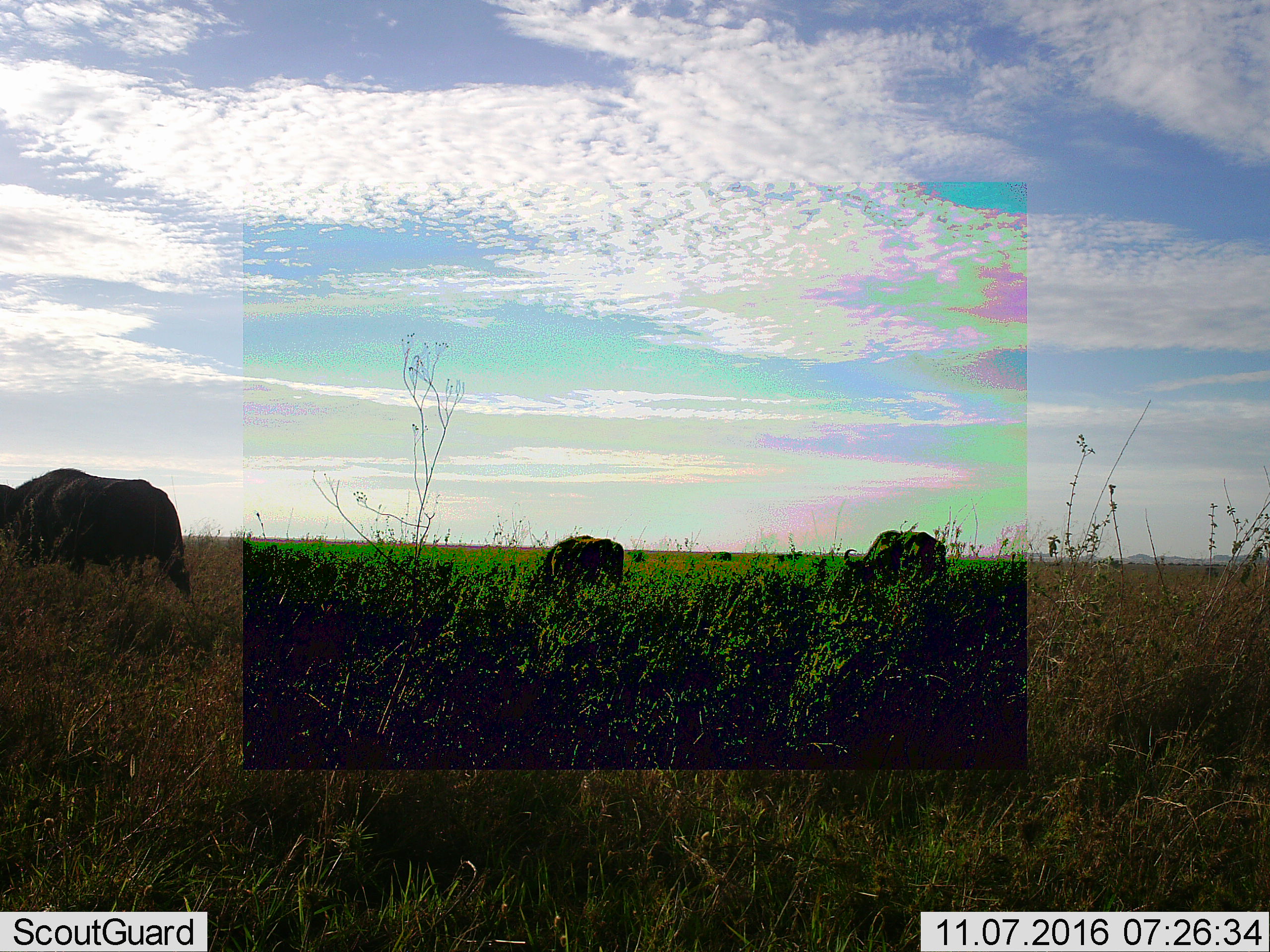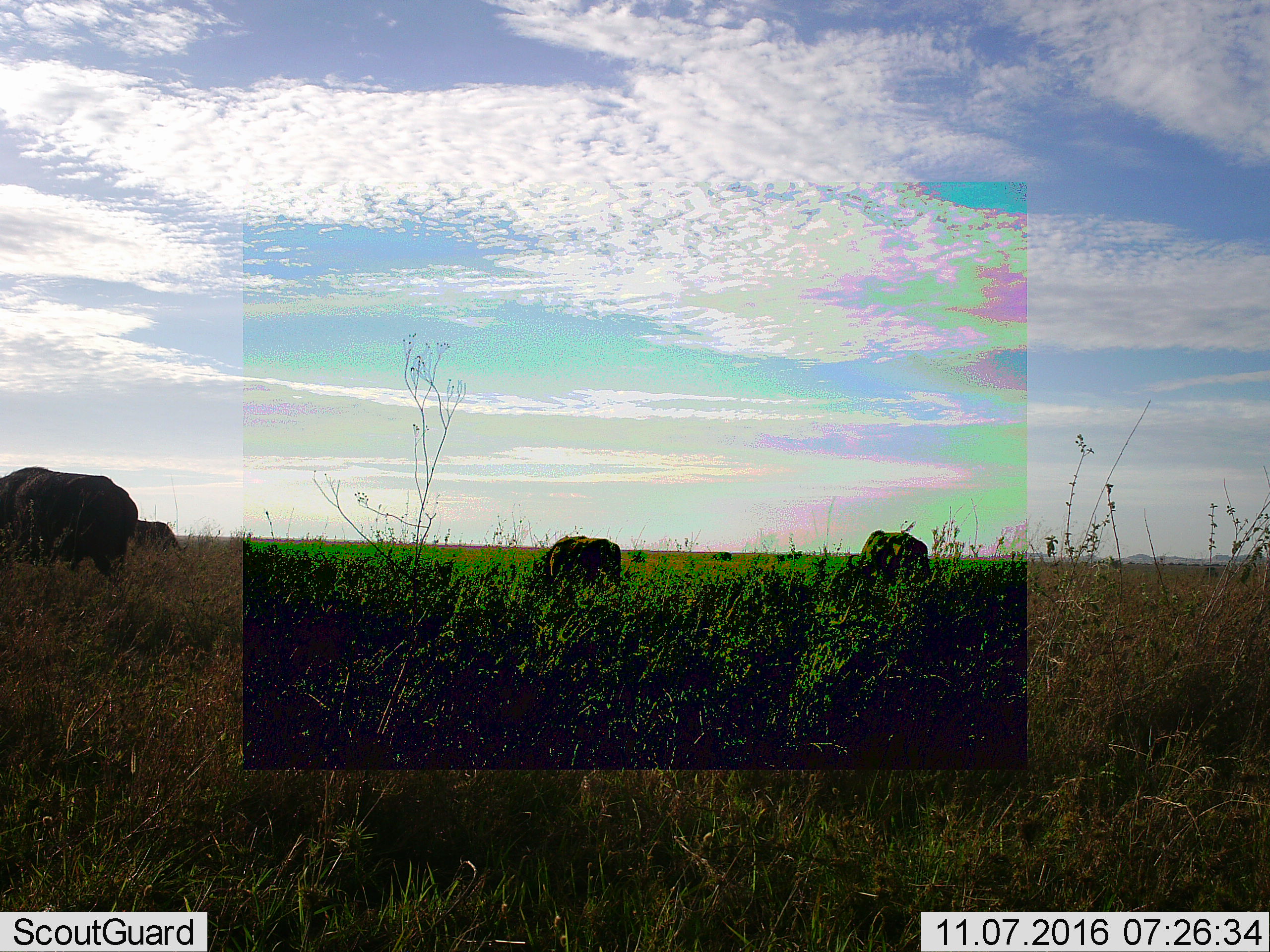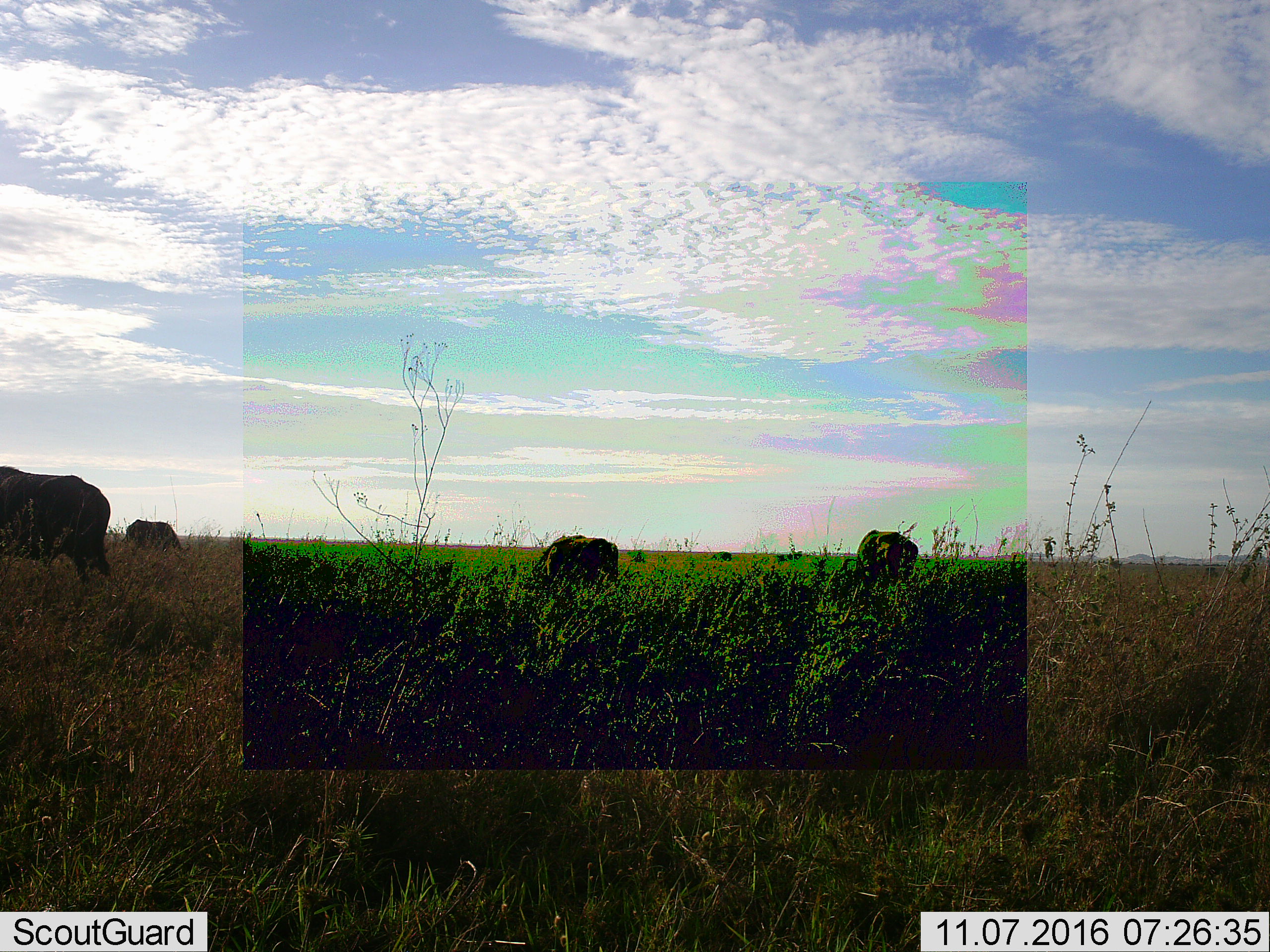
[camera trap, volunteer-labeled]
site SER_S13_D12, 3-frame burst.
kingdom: Animalia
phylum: Chordata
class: Mammalia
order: Artiodactyla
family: Bovidae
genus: Syncerus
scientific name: Syncerus caffer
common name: african buffalo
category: buffalo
Buffalo (african buffalo) (Syncerus caffer), count 4. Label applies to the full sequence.